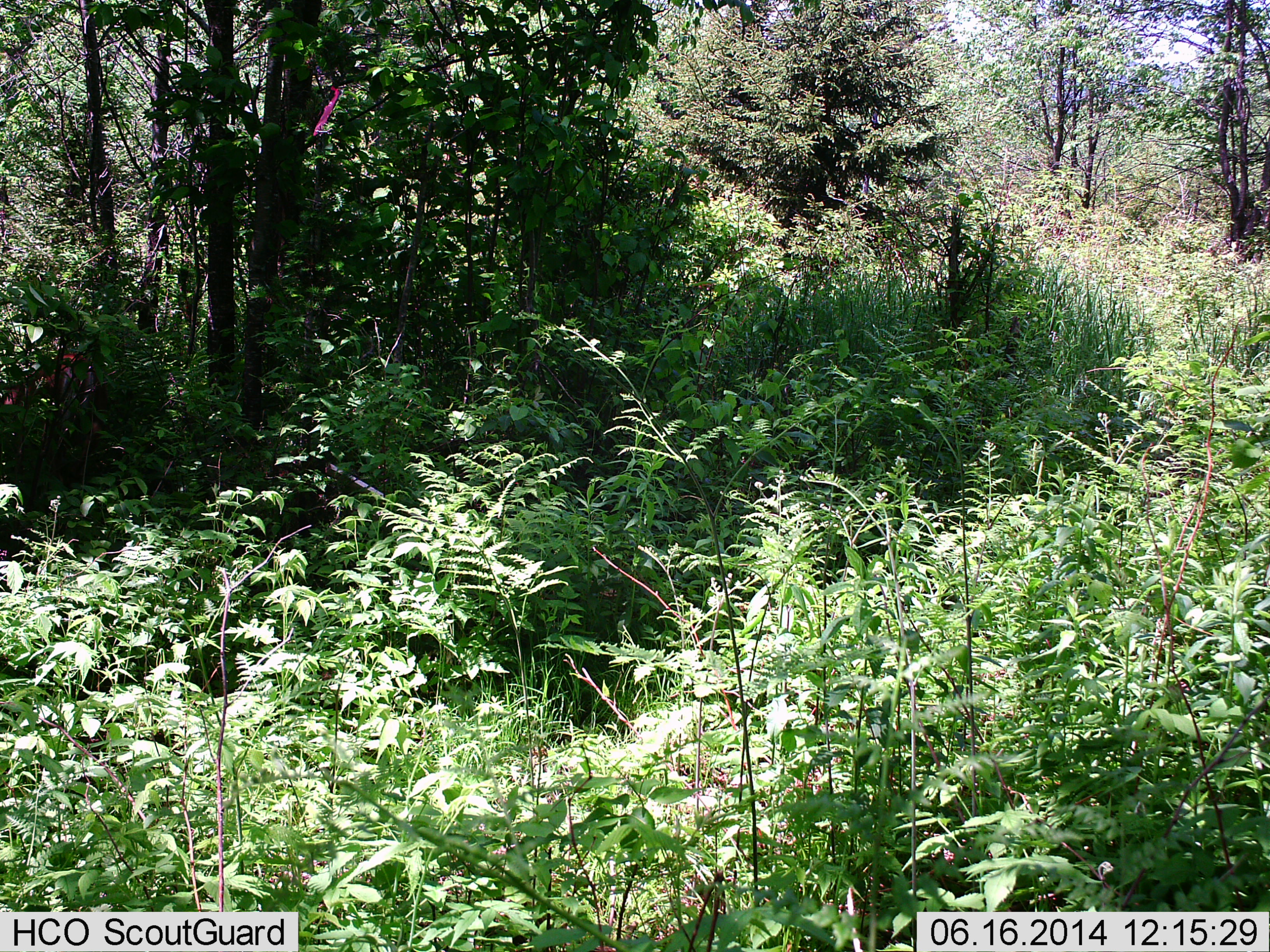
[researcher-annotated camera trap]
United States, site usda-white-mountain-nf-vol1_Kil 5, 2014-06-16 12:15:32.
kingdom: Animalia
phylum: Chordata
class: Mammalia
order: Artiodactyla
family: Cervidae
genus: Odocoileus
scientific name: Odocoileus virginianus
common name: white-tailed deer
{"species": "white-tailed deer (Odocoileus virginianus)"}